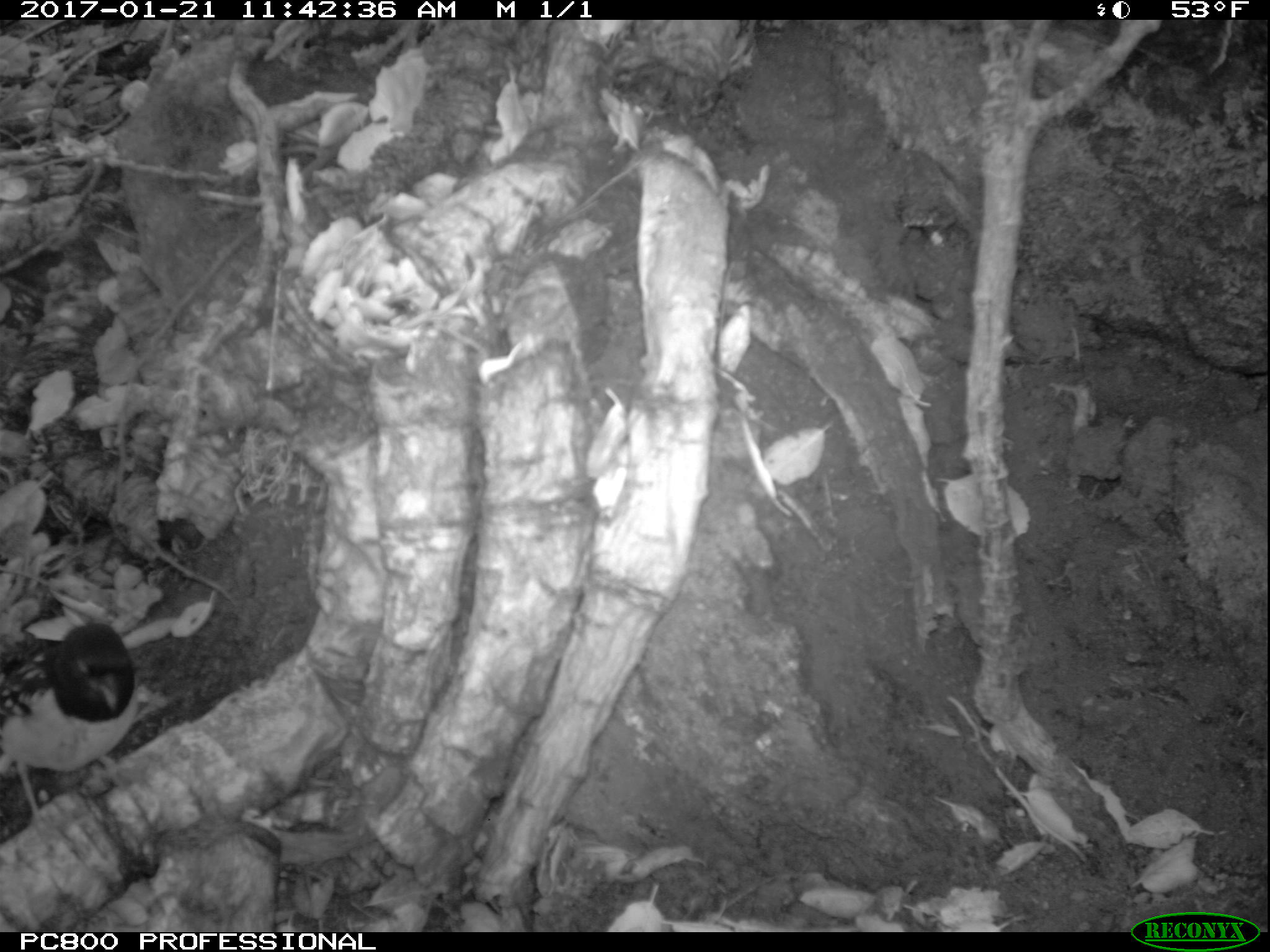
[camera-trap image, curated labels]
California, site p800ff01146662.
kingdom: Animalia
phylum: Chordata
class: Aves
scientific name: Aves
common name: bird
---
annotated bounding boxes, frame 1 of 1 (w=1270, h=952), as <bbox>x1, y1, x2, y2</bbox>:
bird: <bbox>0, 622, 138, 843</bbox>